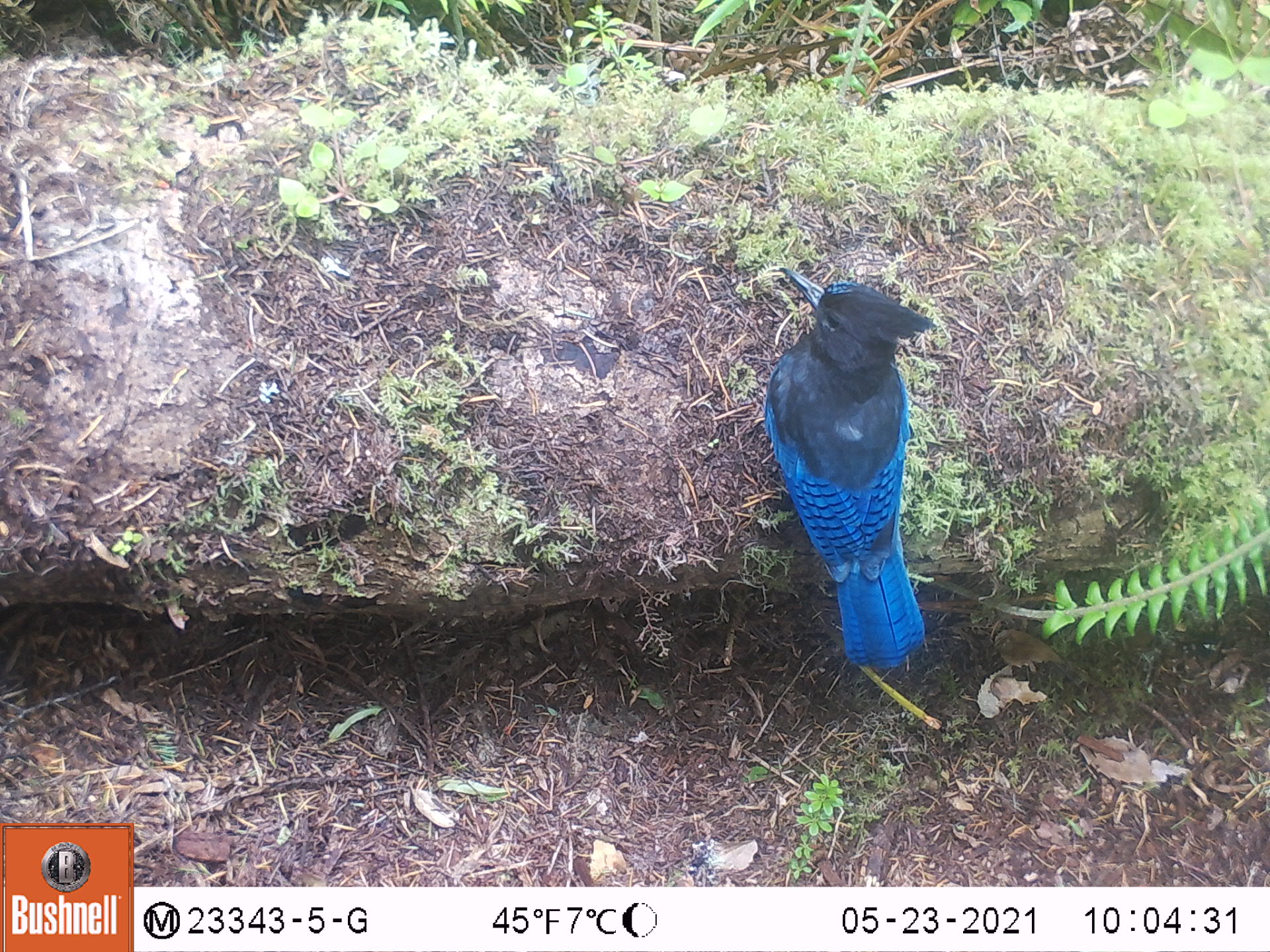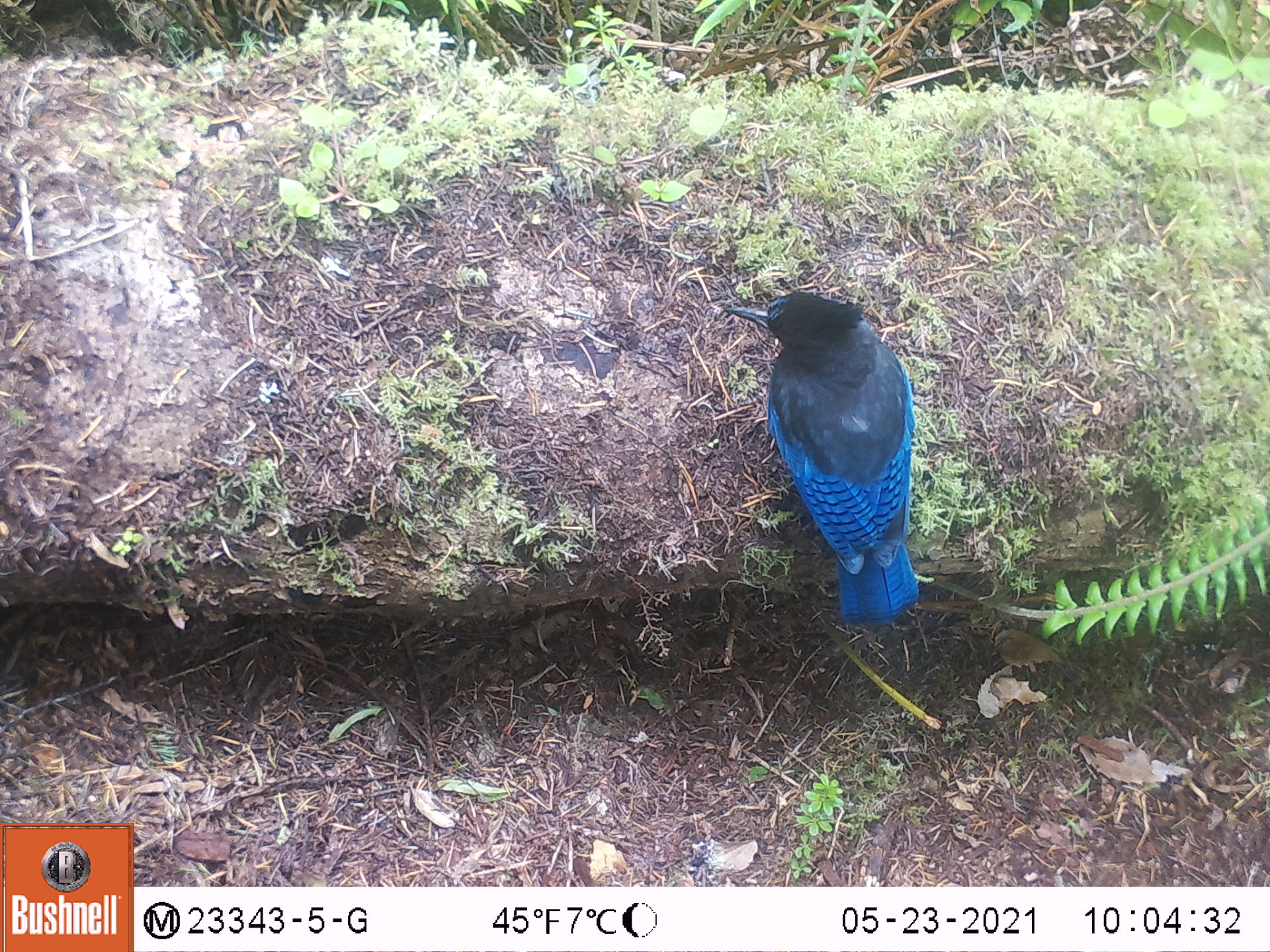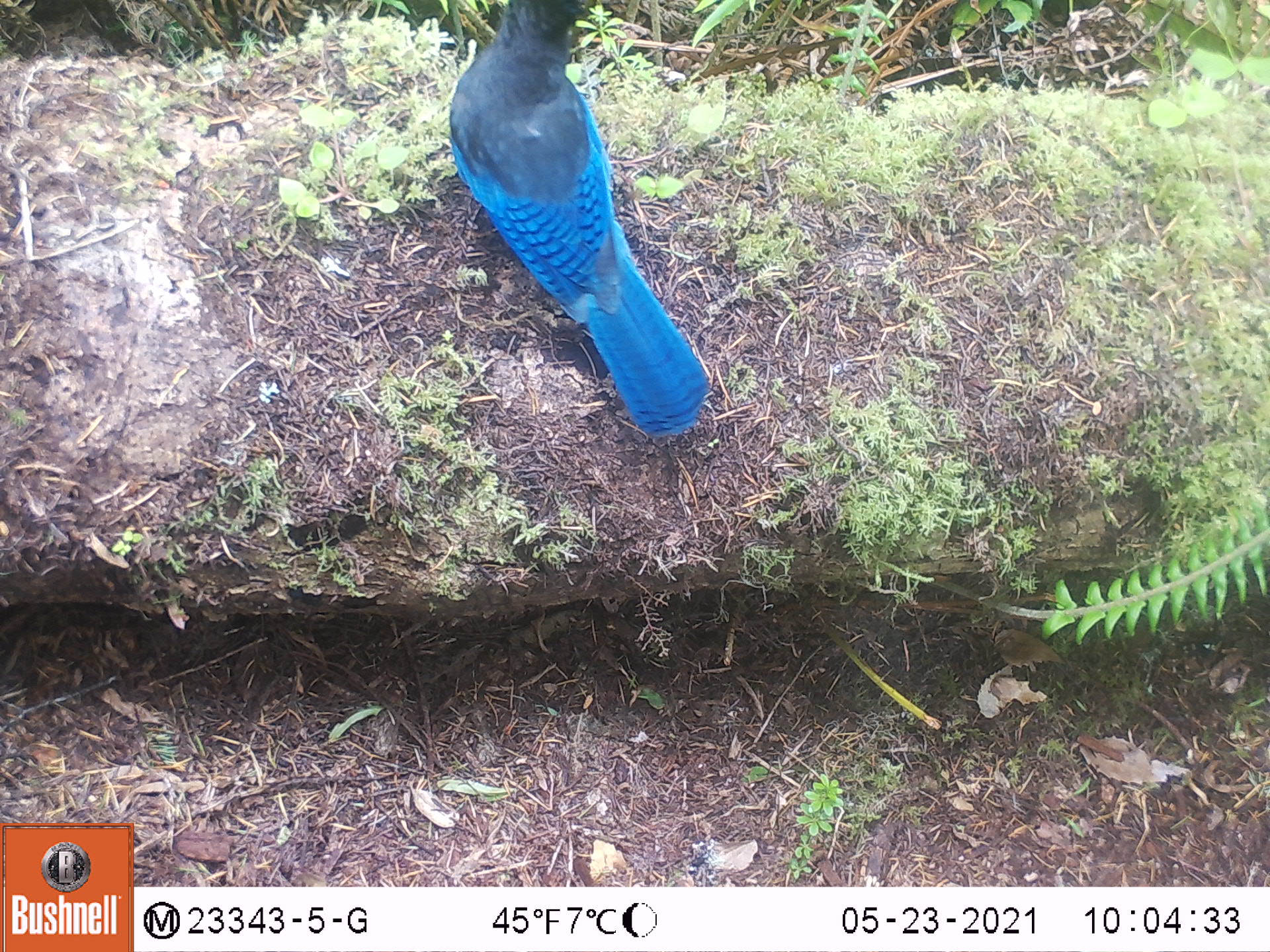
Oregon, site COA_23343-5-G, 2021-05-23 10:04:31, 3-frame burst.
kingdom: Animalia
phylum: Chordata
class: Aves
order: Passeriformes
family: Corvidae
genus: Cyanocitta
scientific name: Cyanocitta stelleri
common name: steller's jay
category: stellers jay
Stellers jay (steller's jay) (Cyanocitta stelleri).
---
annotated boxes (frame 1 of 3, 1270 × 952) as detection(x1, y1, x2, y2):
stellers jay: detection(760, 254, 943, 678)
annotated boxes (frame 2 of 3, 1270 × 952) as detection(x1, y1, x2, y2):
stellers jay: detection(716, 283, 923, 635)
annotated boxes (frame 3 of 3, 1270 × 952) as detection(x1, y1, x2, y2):
stellers jay: detection(439, 0, 720, 440)